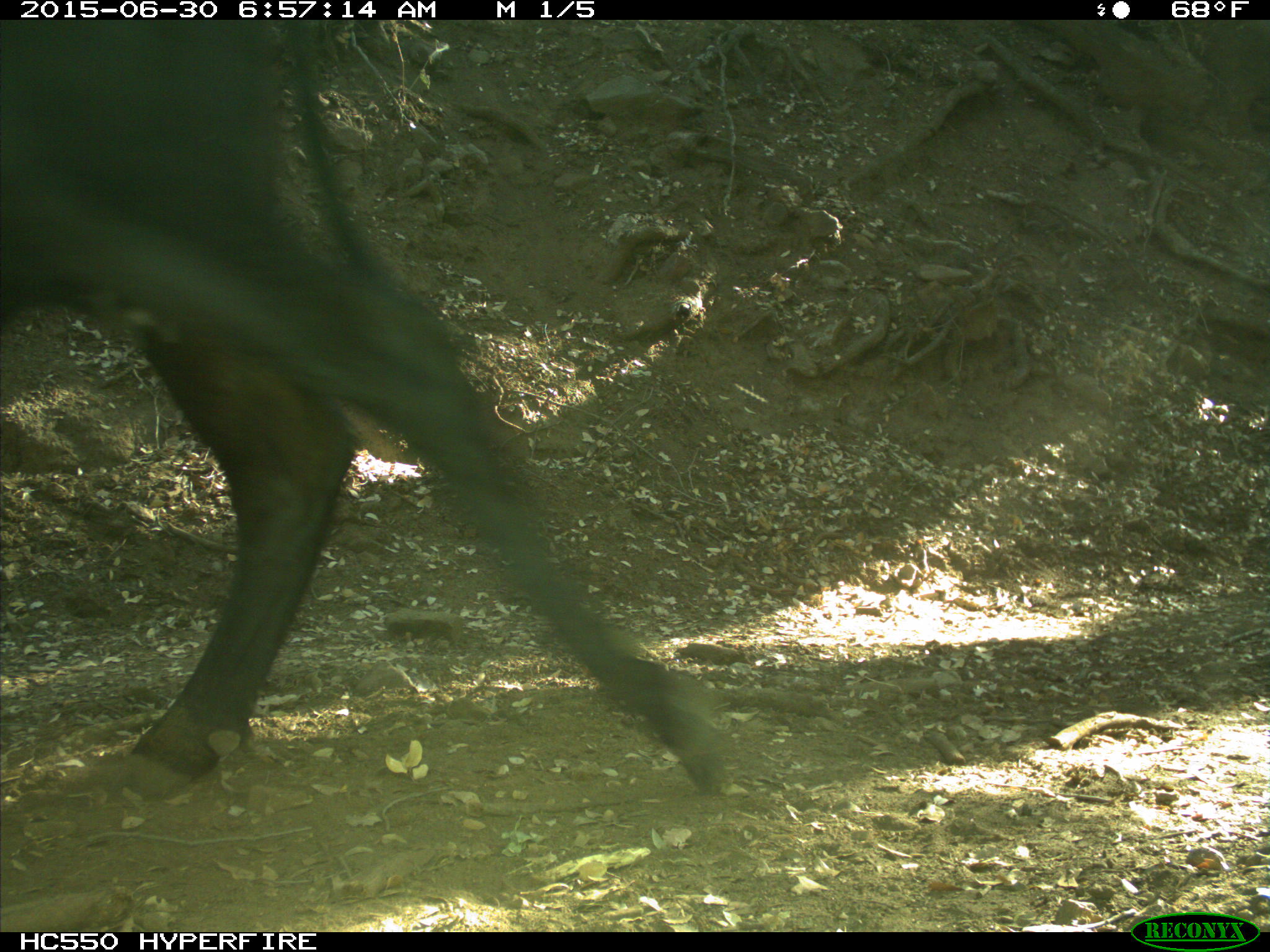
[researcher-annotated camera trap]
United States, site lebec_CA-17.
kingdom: Animalia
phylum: Chordata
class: Mammalia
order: Artiodactyla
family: Bovidae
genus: Bos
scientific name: Bos taurus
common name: domestic cow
Bos taurus (domestic cow).